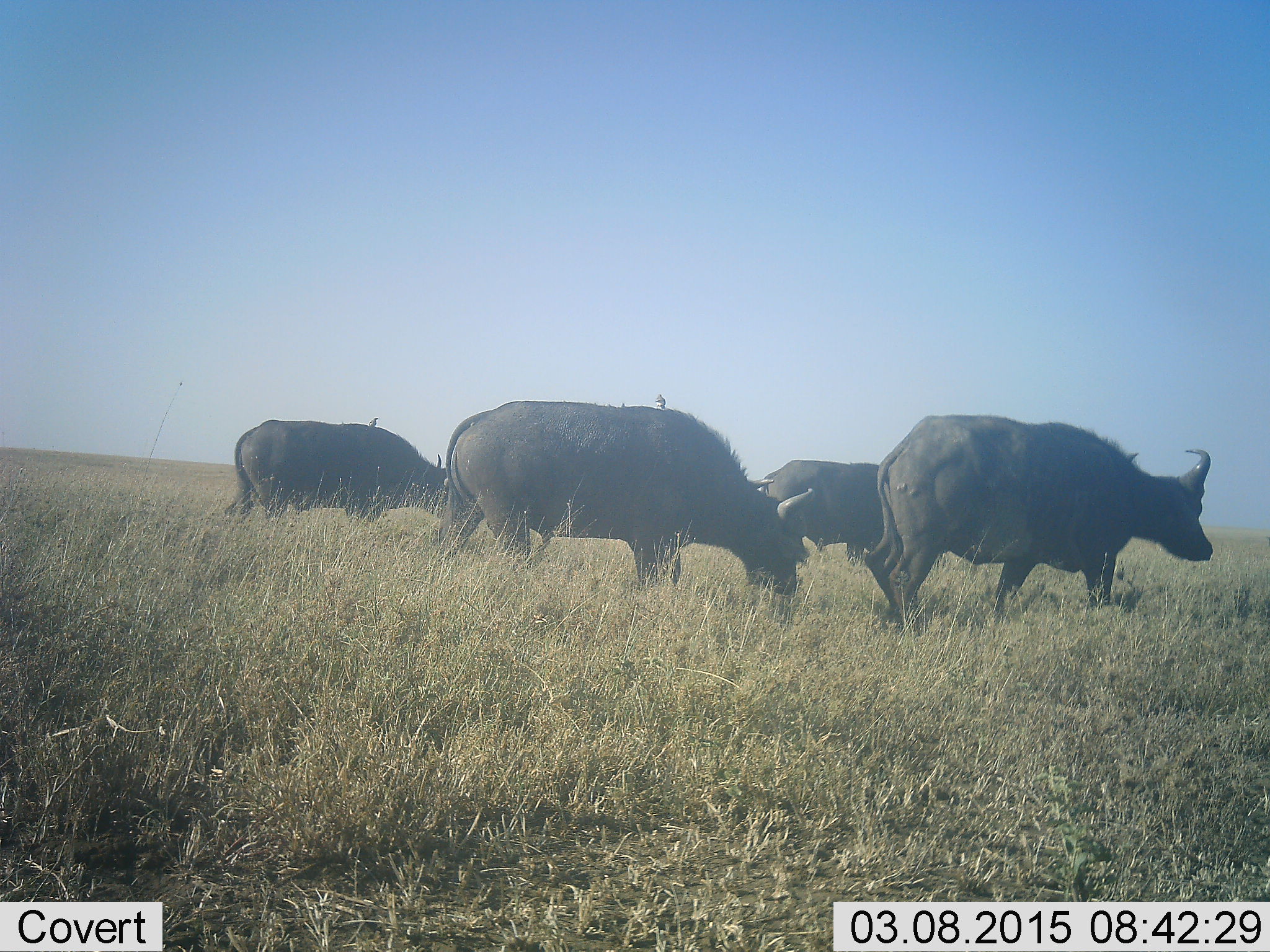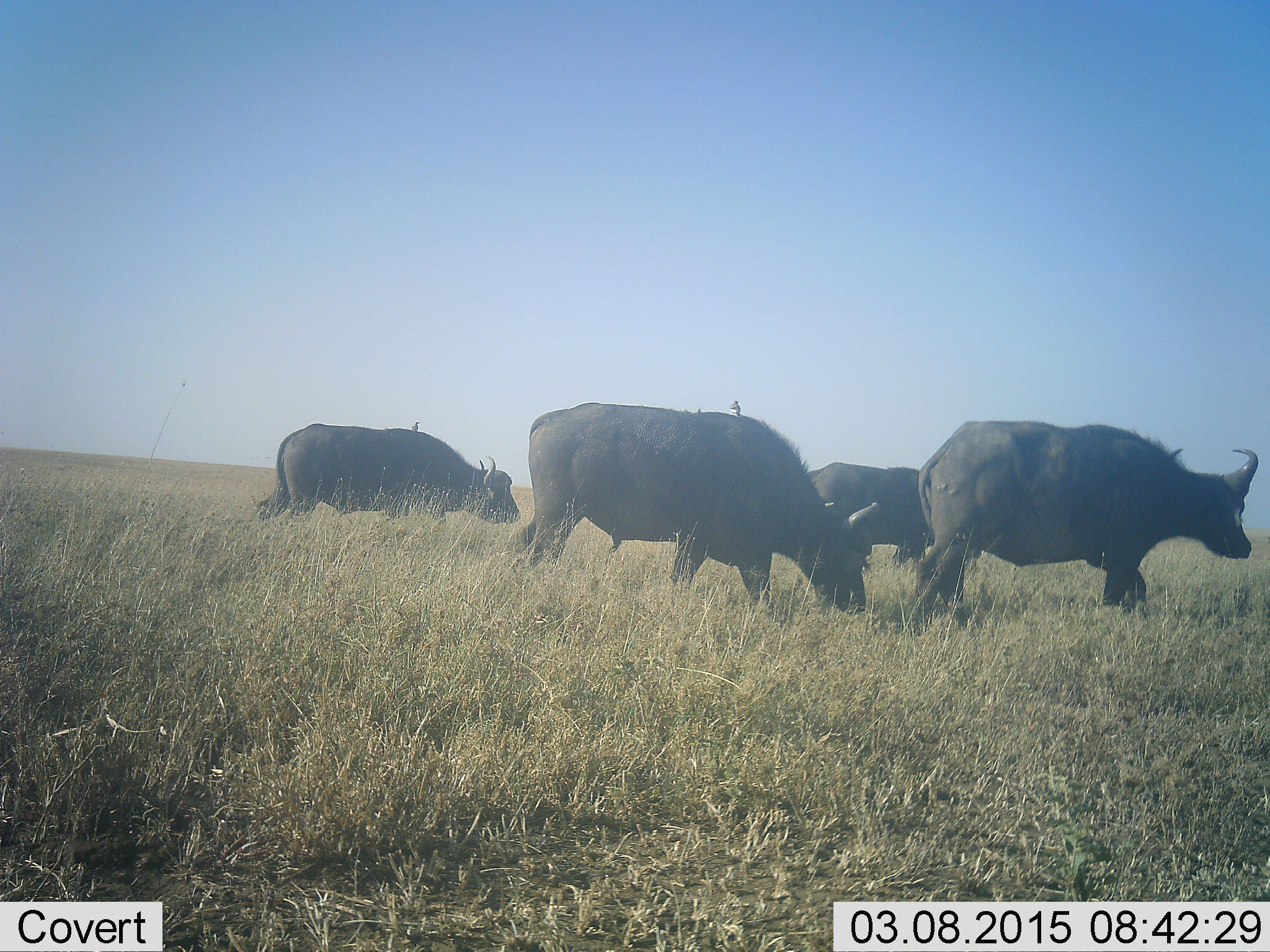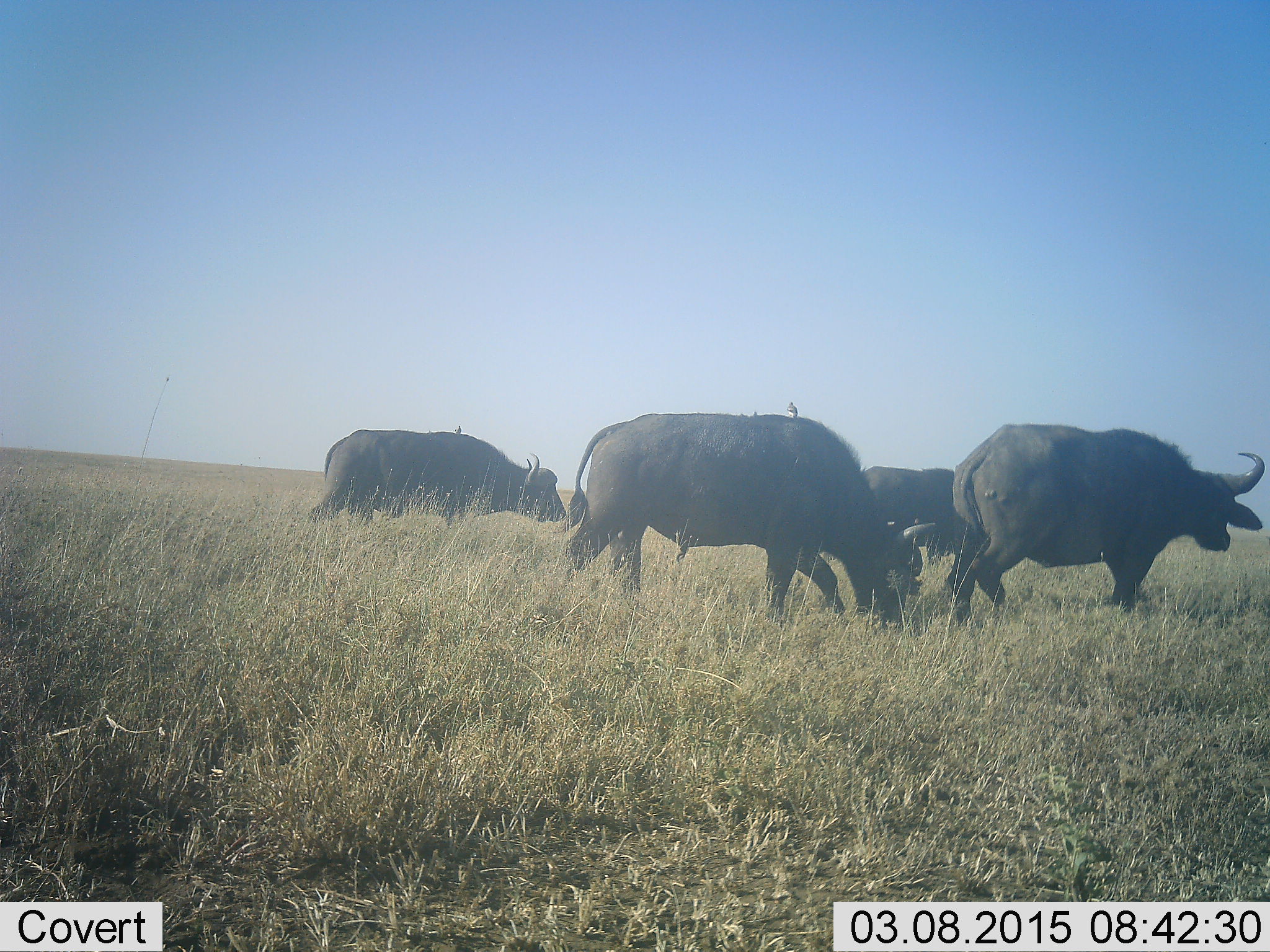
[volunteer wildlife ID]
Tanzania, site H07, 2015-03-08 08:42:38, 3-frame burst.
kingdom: Animalia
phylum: Chordata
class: Mammalia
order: Artiodactyla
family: Bovidae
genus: Syncerus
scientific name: Syncerus caffer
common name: cape buffalo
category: buffalo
Buffalo (cape buffalo) (Syncerus caffer), count 4. Behavior (volunteer vote fractions): standing 5%, resting 0%, moving 84%, interacting 0%. Young present (vote fraction): 0%. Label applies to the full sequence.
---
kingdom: Animalia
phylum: Chordata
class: Aves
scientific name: Aves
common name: bird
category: otherbird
Otherbird (bird) (Aves), count 2. Behavior (volunteer vote fractions): standing 70%, resting 30%, moving 0%, interacting 10%. Young present (vote fraction): 0%. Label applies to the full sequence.